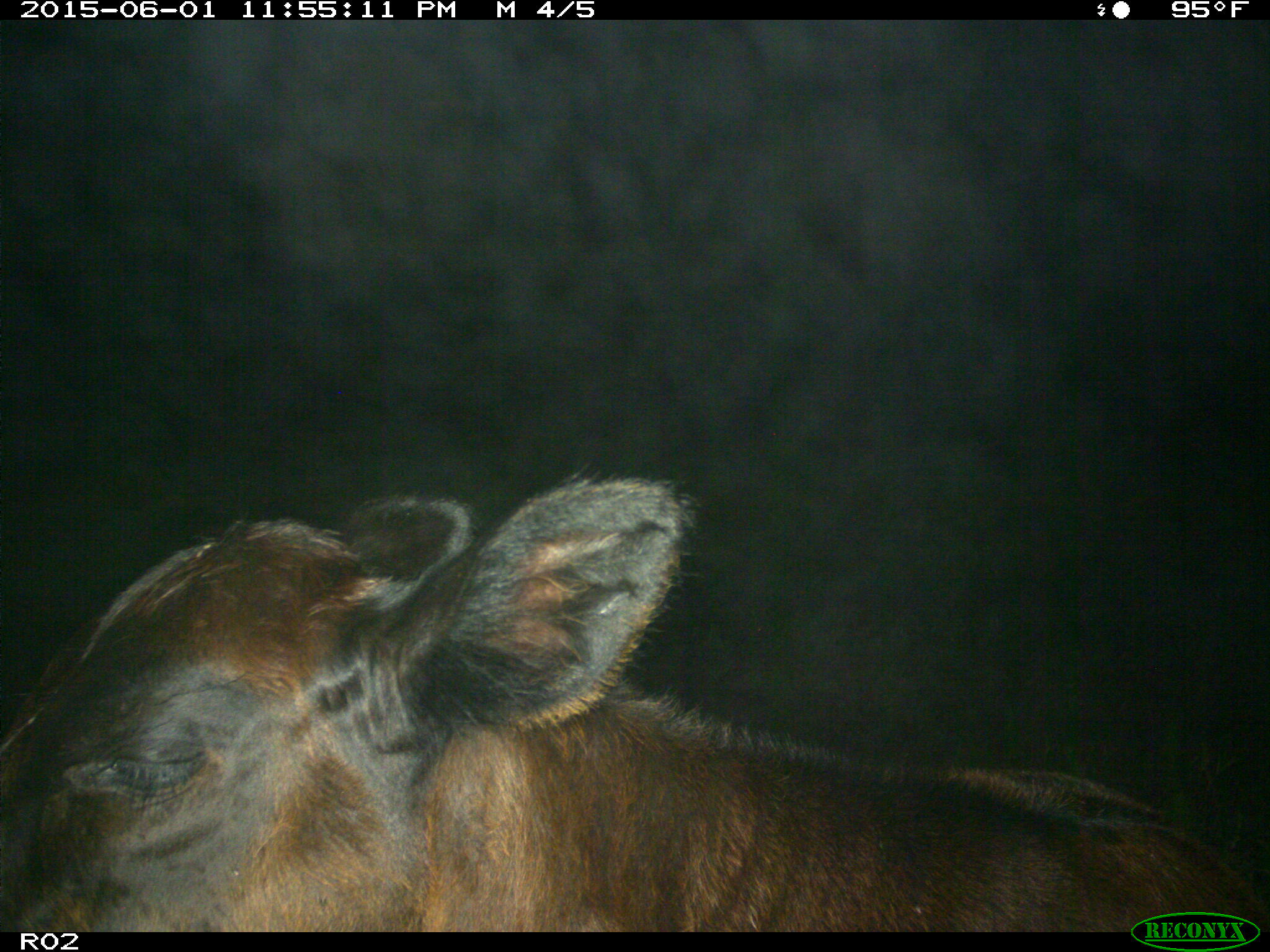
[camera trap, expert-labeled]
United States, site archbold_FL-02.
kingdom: Animalia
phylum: Chordata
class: Mammalia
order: Artiodactyla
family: Bovidae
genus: Bos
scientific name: Bos taurus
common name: domestic cow